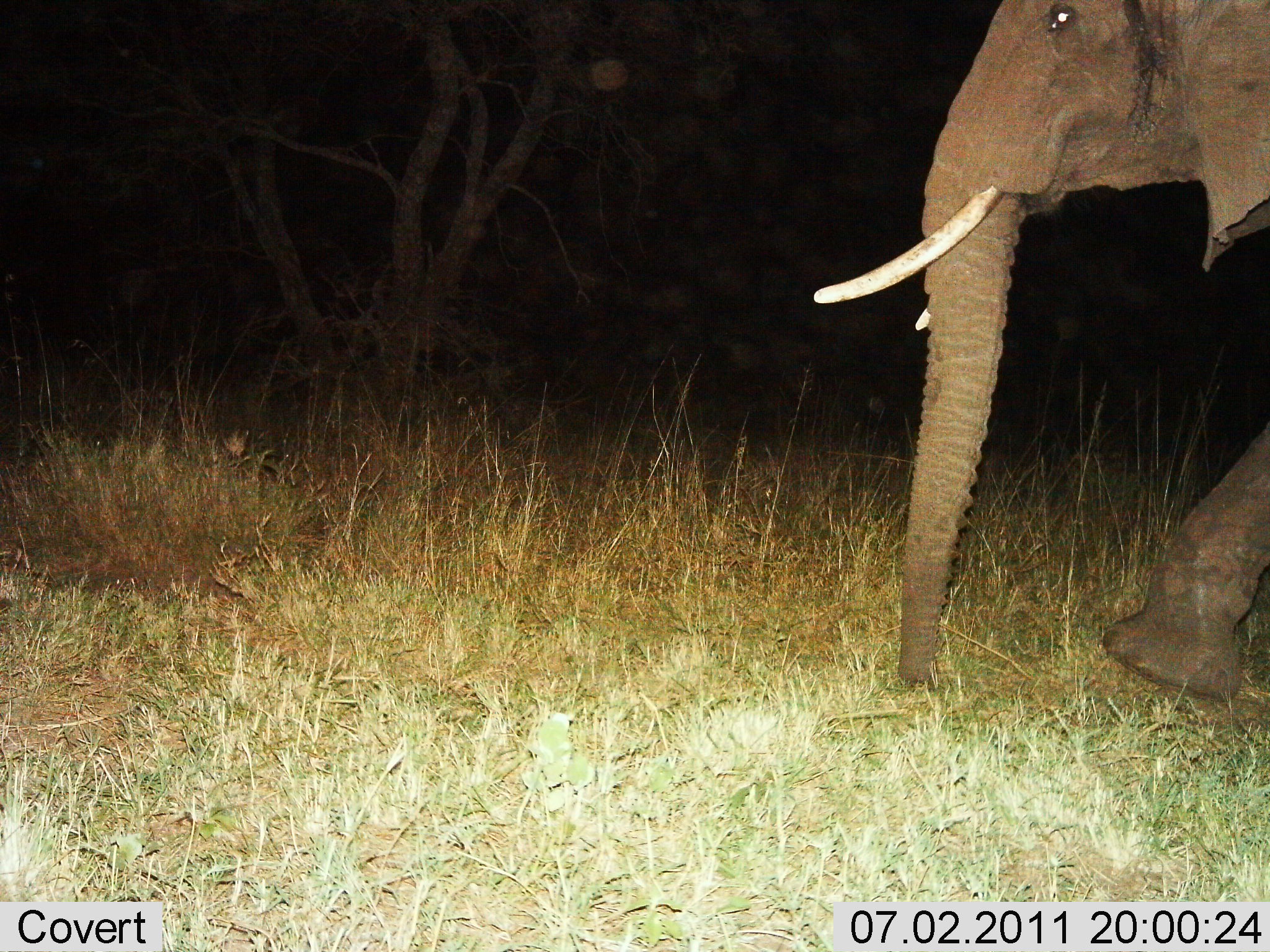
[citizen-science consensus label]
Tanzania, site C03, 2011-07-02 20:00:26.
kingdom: Animalia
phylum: Chordata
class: Mammalia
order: Proboscidea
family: Elephantidae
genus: Loxodonta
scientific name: Loxodonta africana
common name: african bush elephant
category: elephant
Elephant (african bush elephant) (Loxodonta africana), count 1. Behavior (volunteer vote fractions): standing 18%, resting 0%, moving 91%, interacting 0%. Young present (vote fraction): 0%. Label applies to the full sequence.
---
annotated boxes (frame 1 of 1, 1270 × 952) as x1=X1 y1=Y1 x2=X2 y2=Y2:
animal: x1=811 y1=0 x2=1270 y2=703